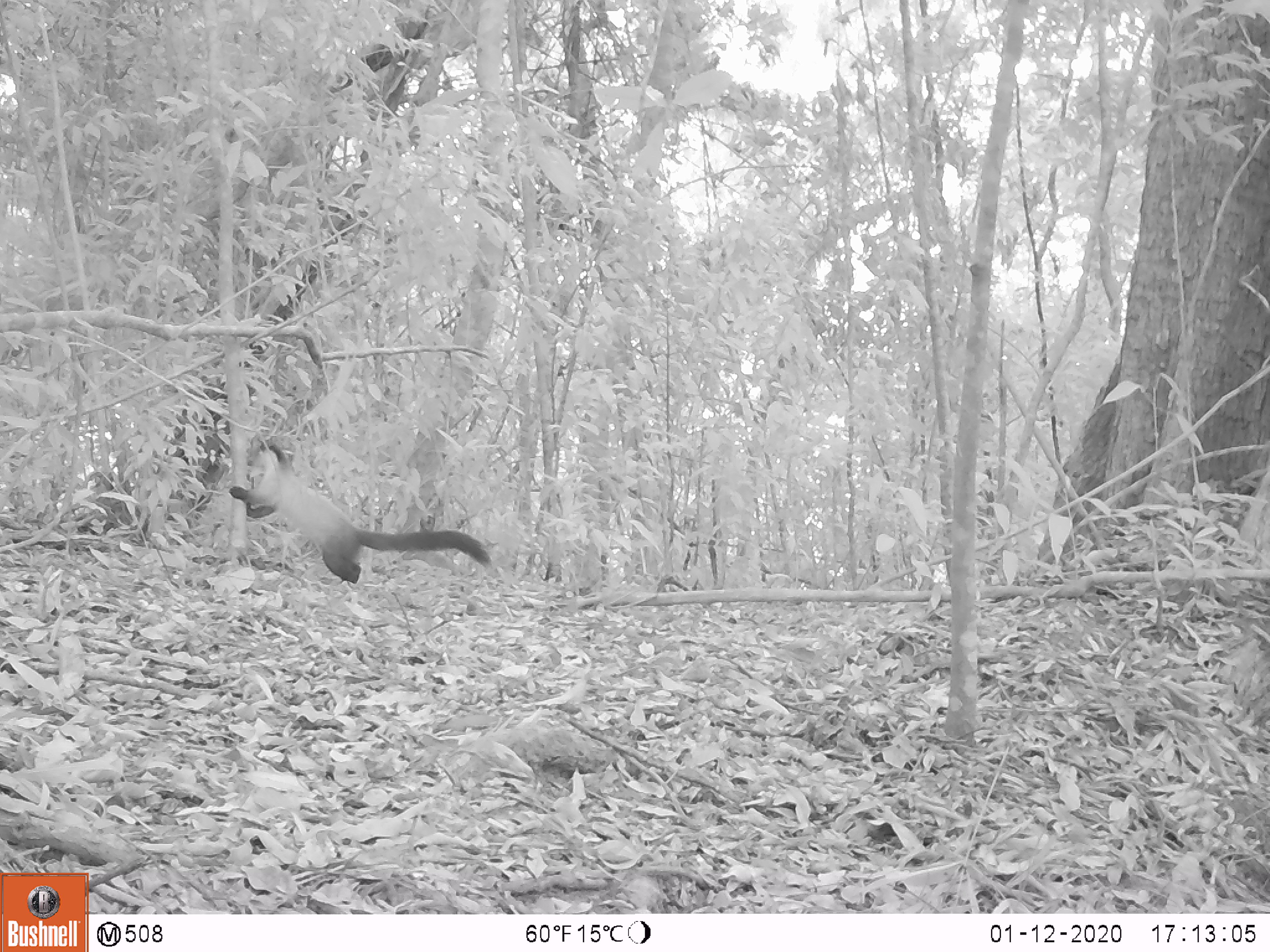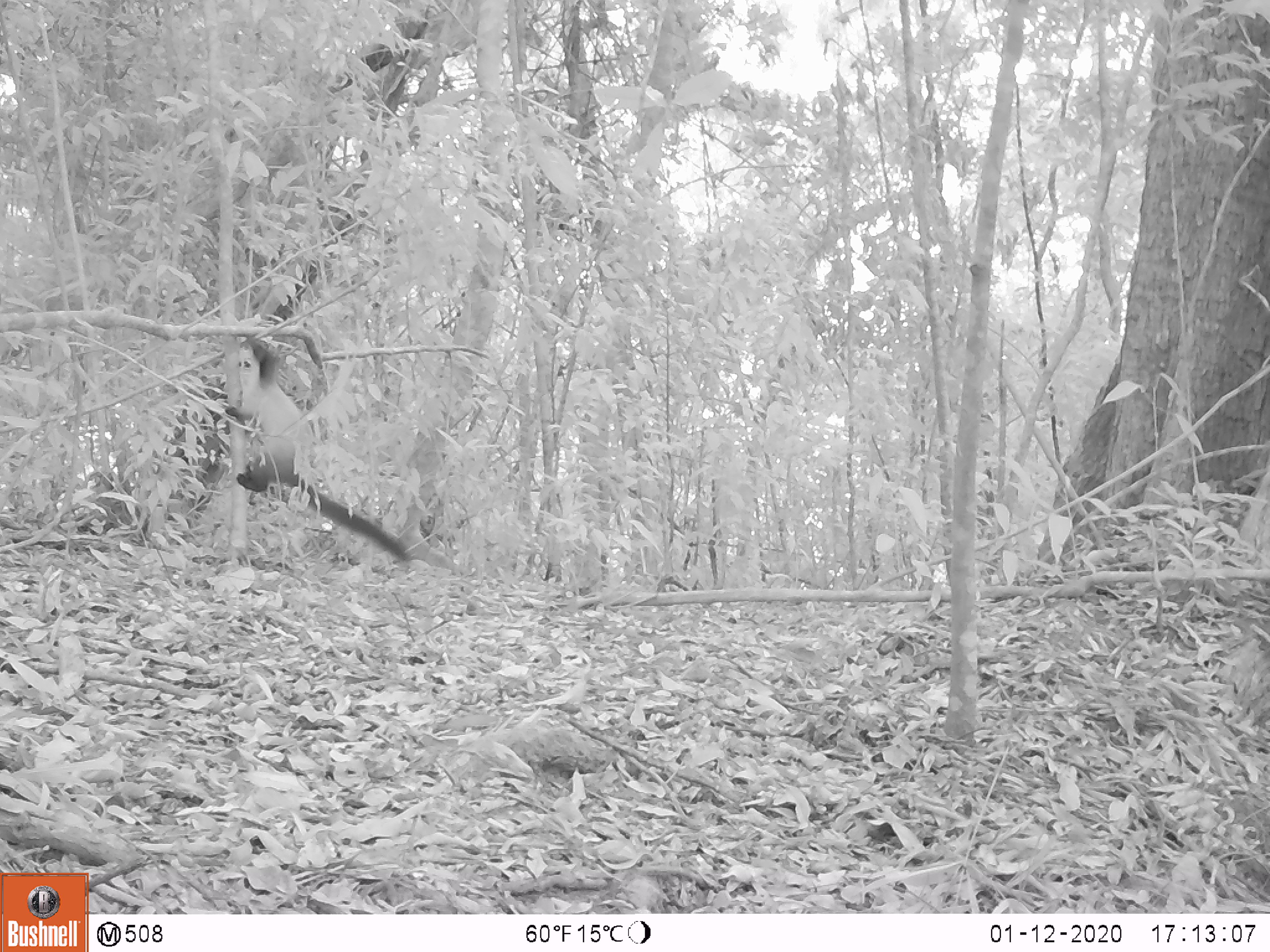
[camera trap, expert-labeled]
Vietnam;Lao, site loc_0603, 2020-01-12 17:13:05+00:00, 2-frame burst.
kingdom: Animalia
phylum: Chordata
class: Mammalia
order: Carnivora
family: Mustelidae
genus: Martes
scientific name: Martes flavigula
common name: yellow-throated marten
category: yellow throated marten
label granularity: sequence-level